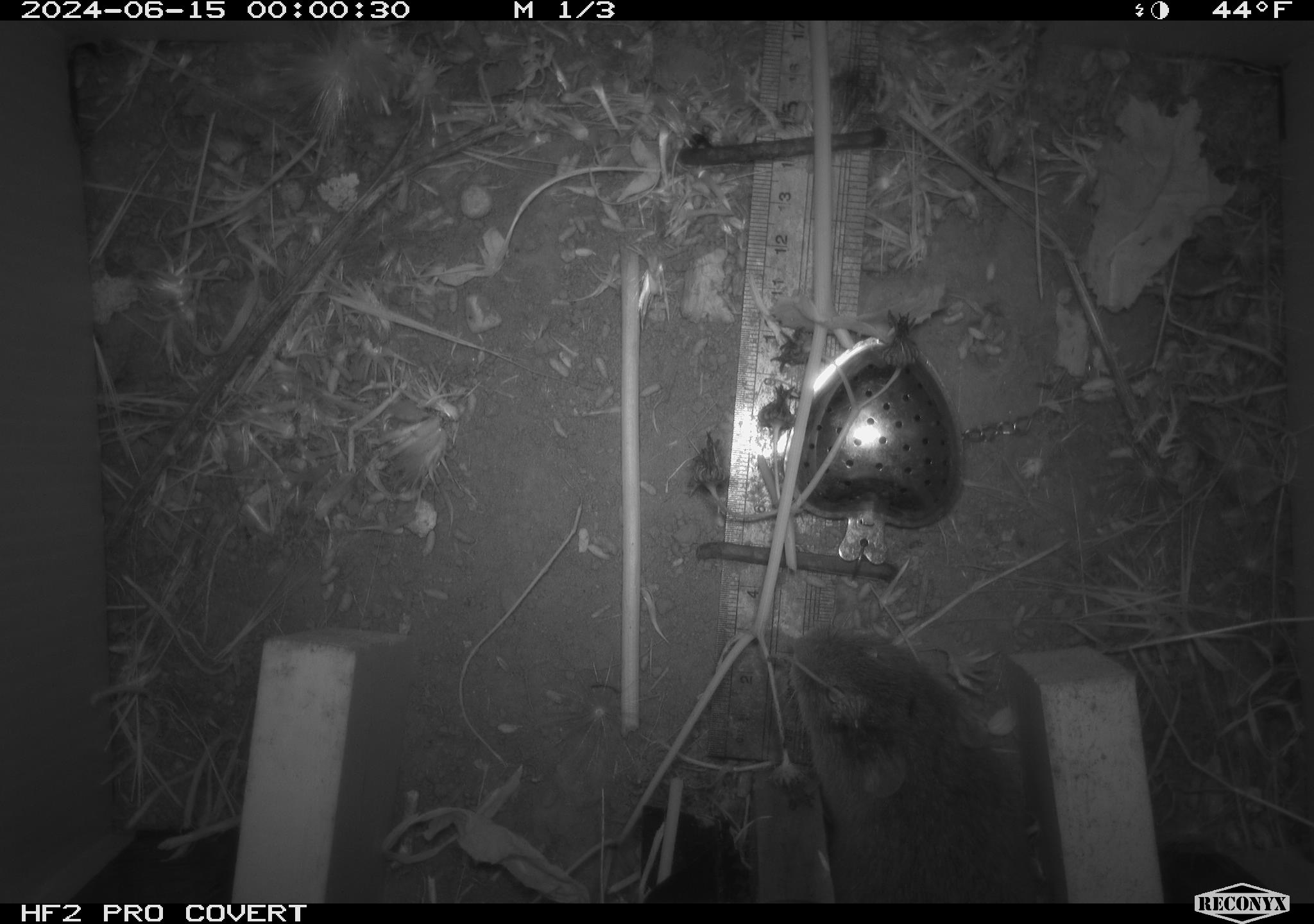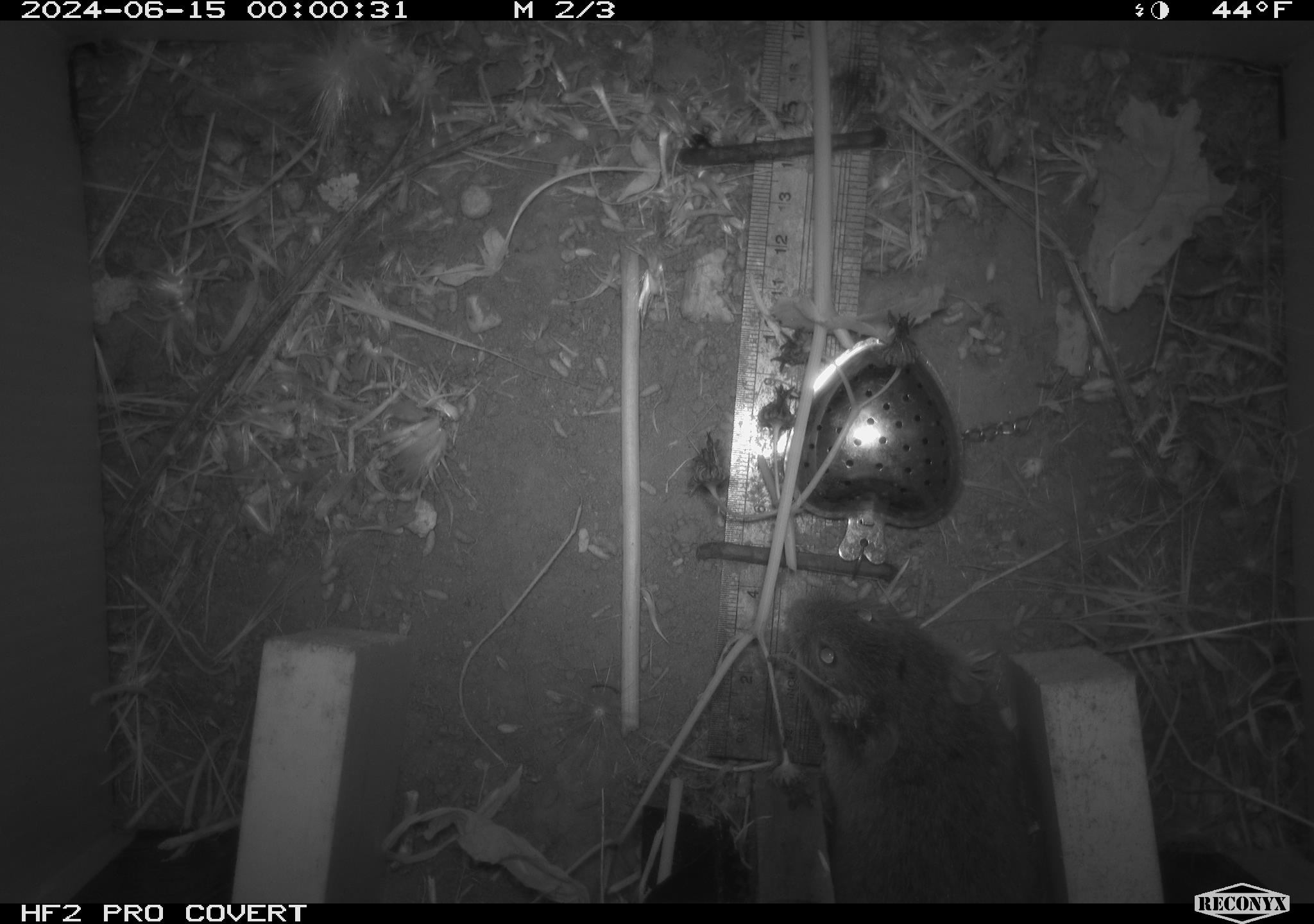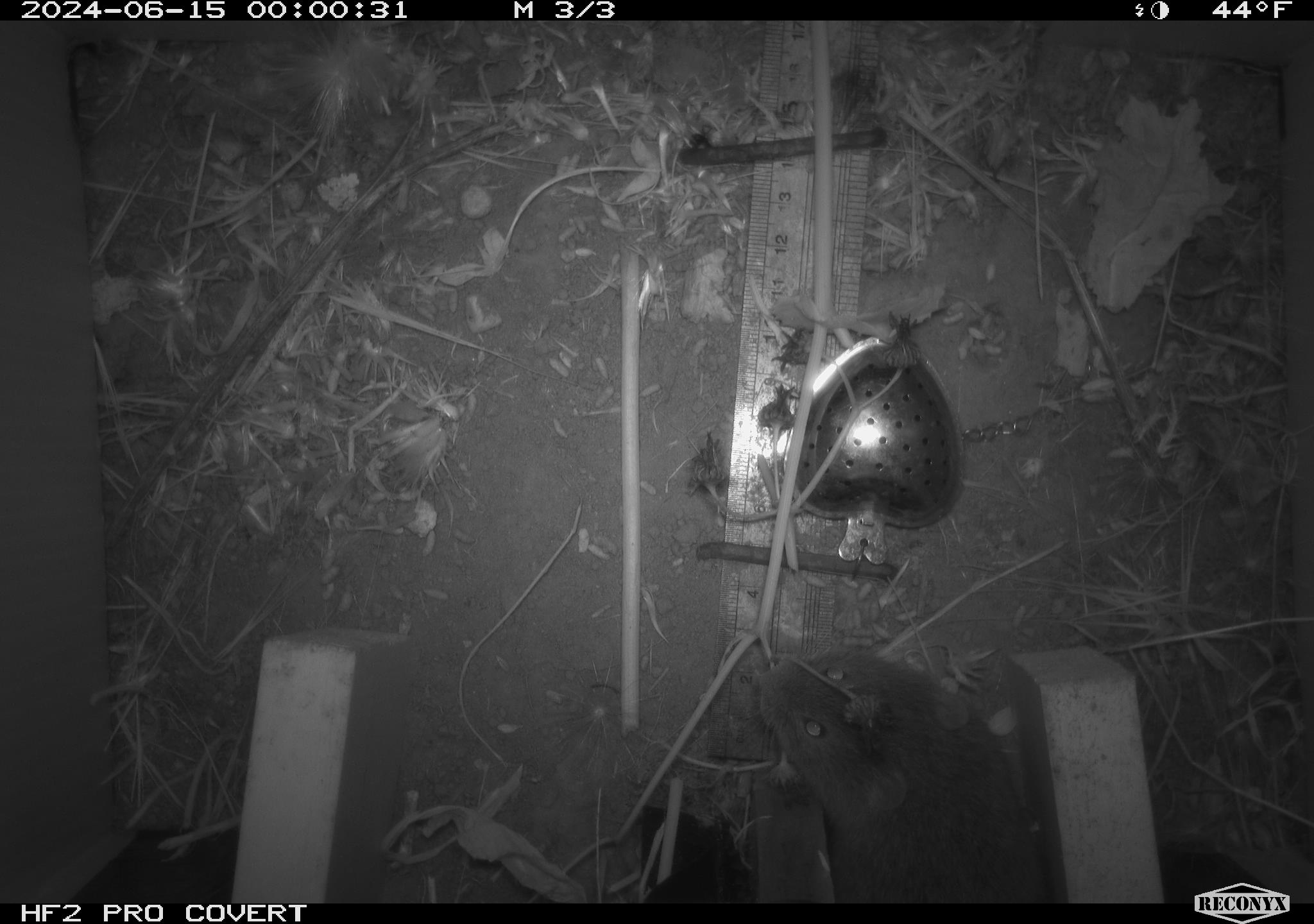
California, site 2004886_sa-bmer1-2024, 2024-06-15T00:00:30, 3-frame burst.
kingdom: Animalia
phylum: Chordata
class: Mammalia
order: Rodentia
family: Cricetidae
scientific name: Cricetidae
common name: hamsters, voles, lemmings, and allies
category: cricetidae family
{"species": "cricetidae family (hamsters, voles, lemmings, and allies) (Cricetidae)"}